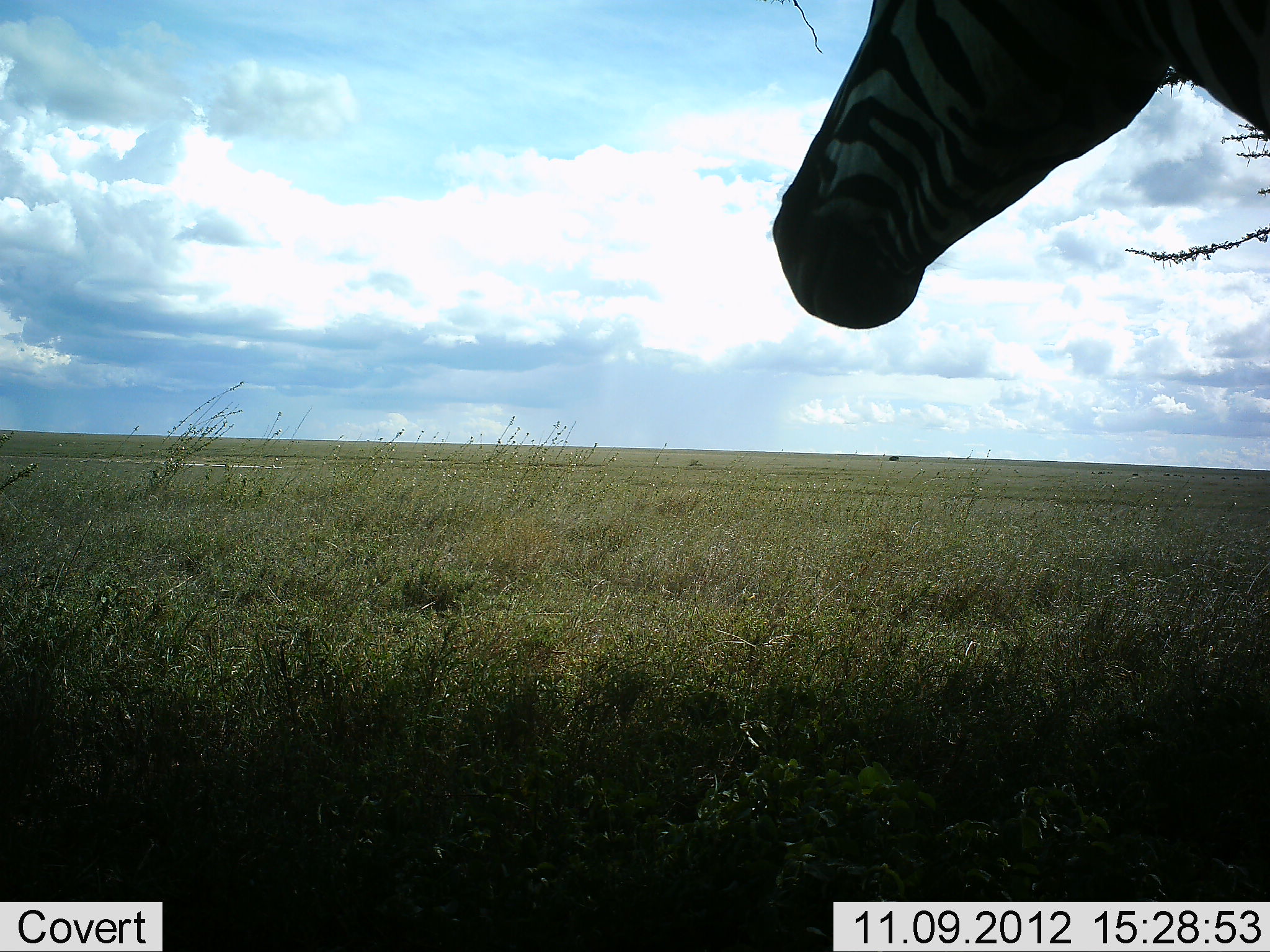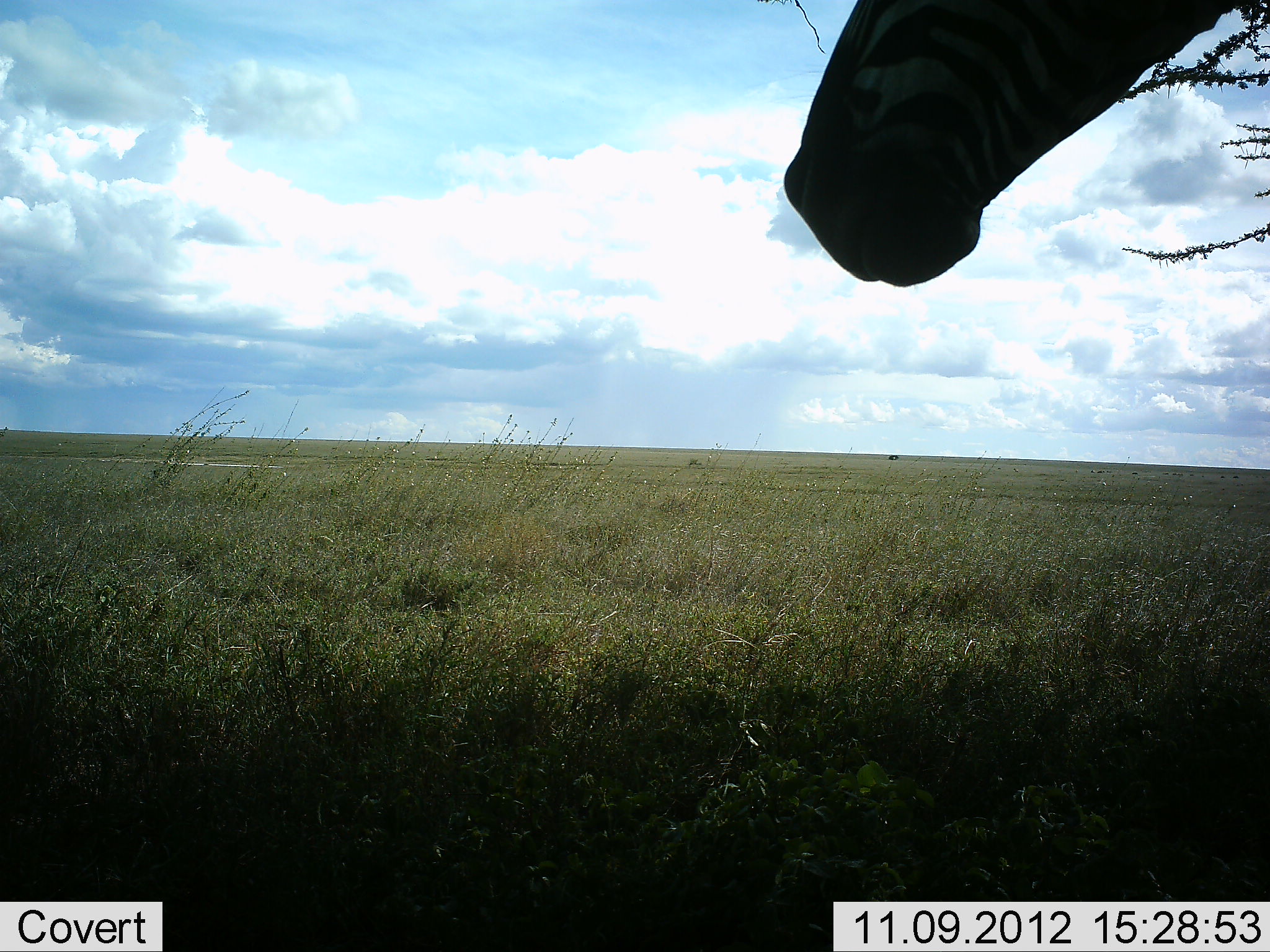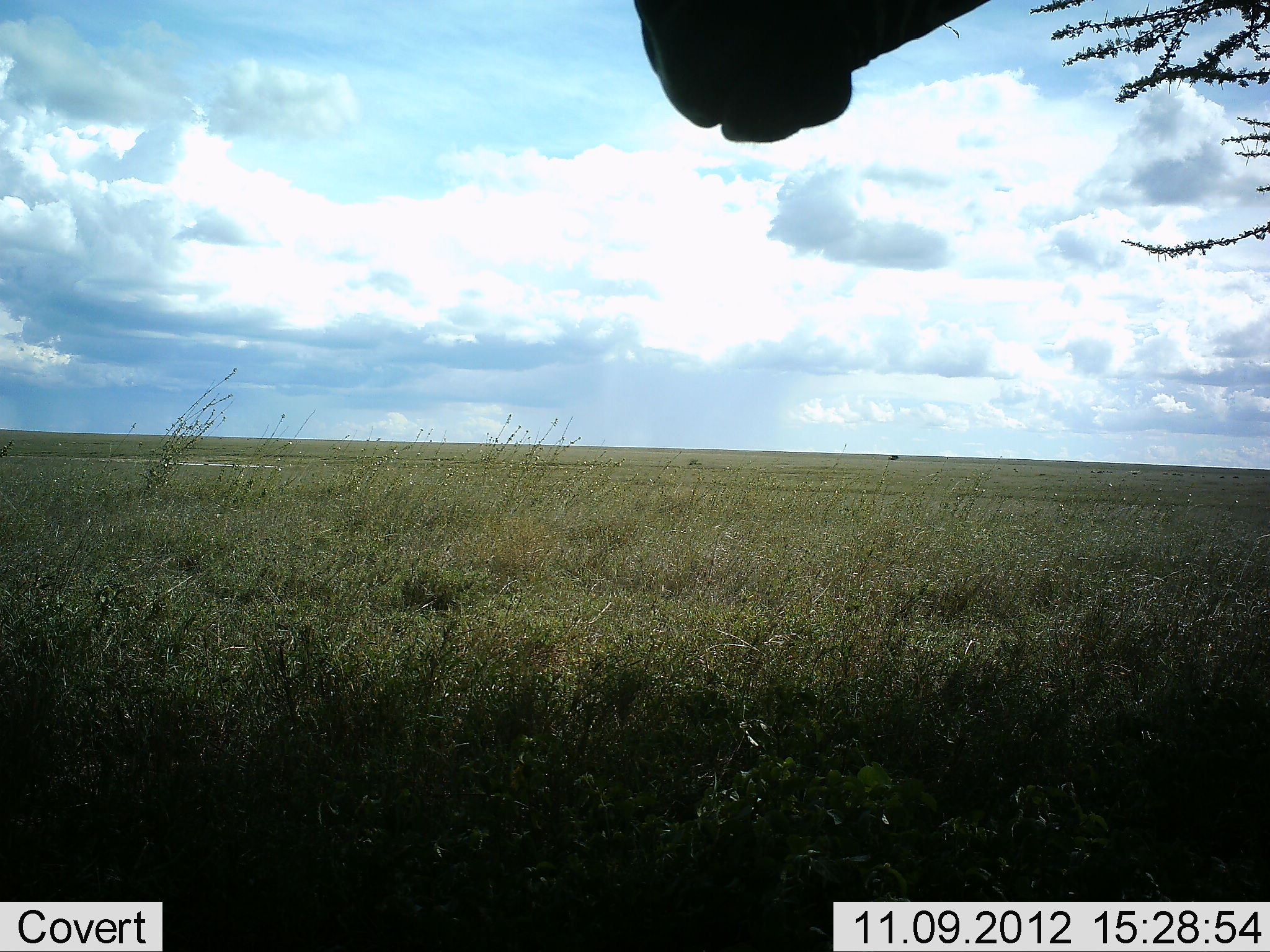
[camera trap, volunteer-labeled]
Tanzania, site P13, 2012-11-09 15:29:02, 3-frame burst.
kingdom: Animalia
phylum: Chordata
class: Mammalia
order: Perissodactyla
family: Equidae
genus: Equus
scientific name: Equus quagga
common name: plains zebra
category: zebra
Zebra (plains zebra) (Equus quagga), count 1. Behavior (volunteer vote fractions): standing 90%, resting 0%, moving 10%, interacting 0%. Young present (vote fraction): 0%. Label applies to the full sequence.